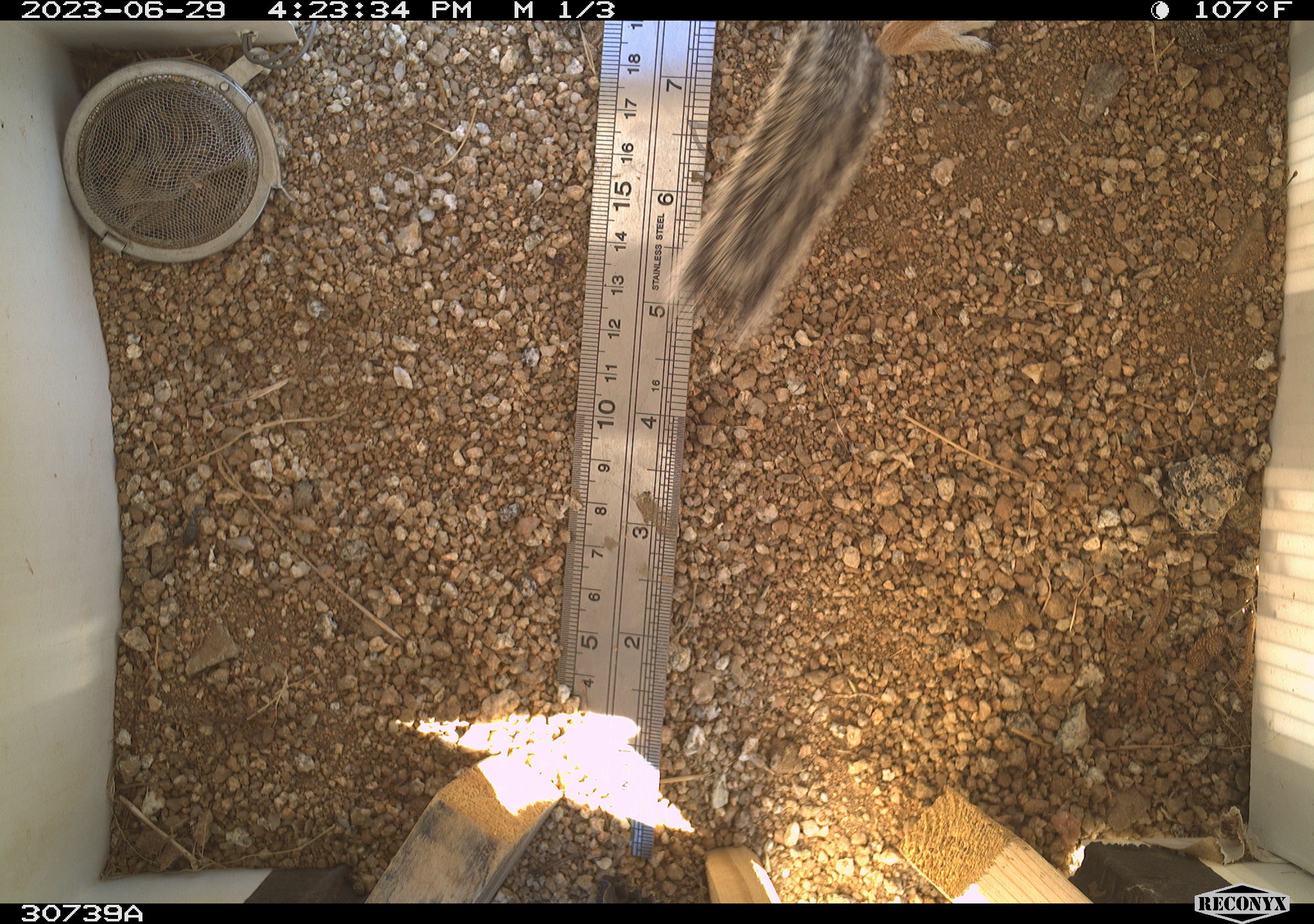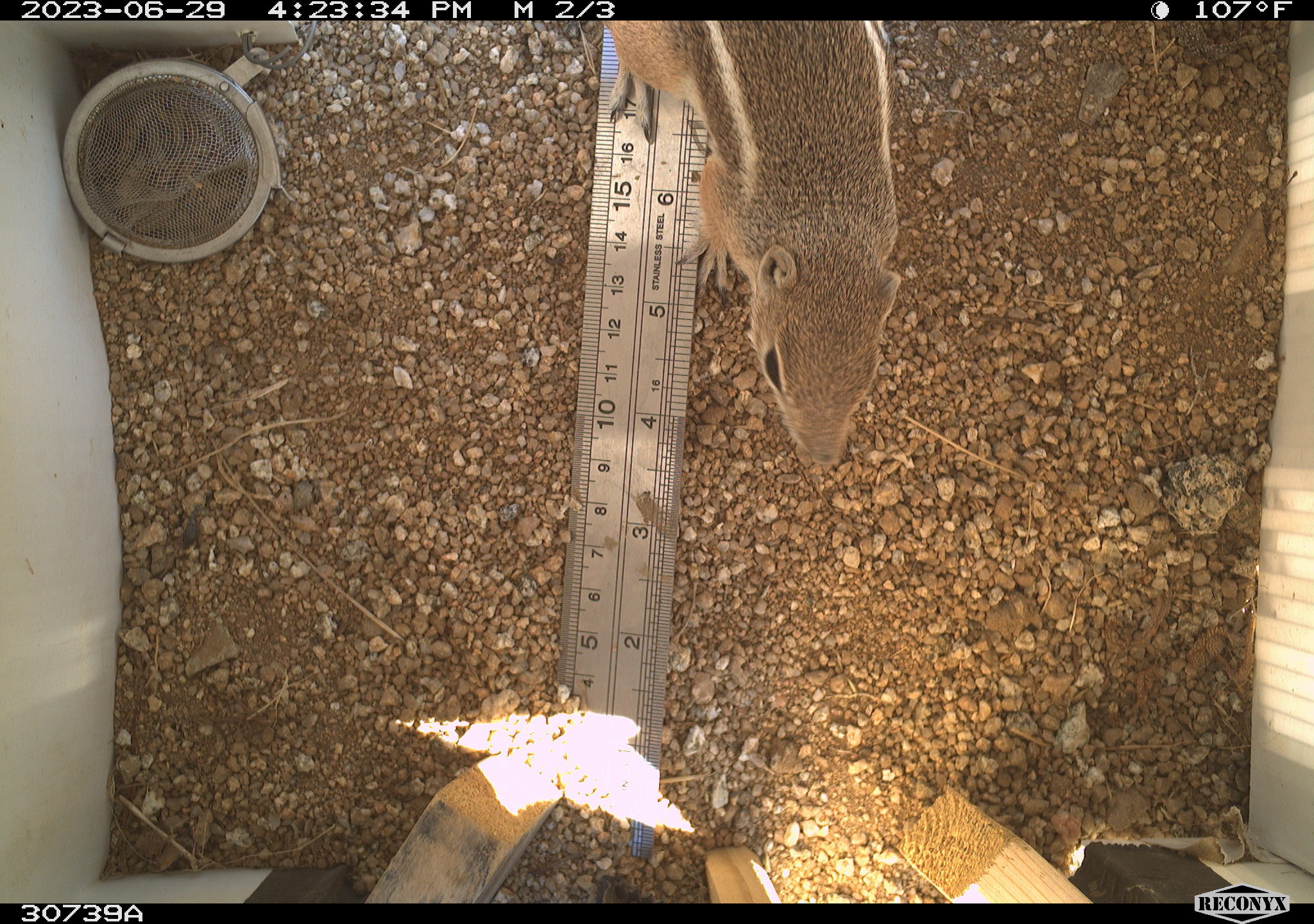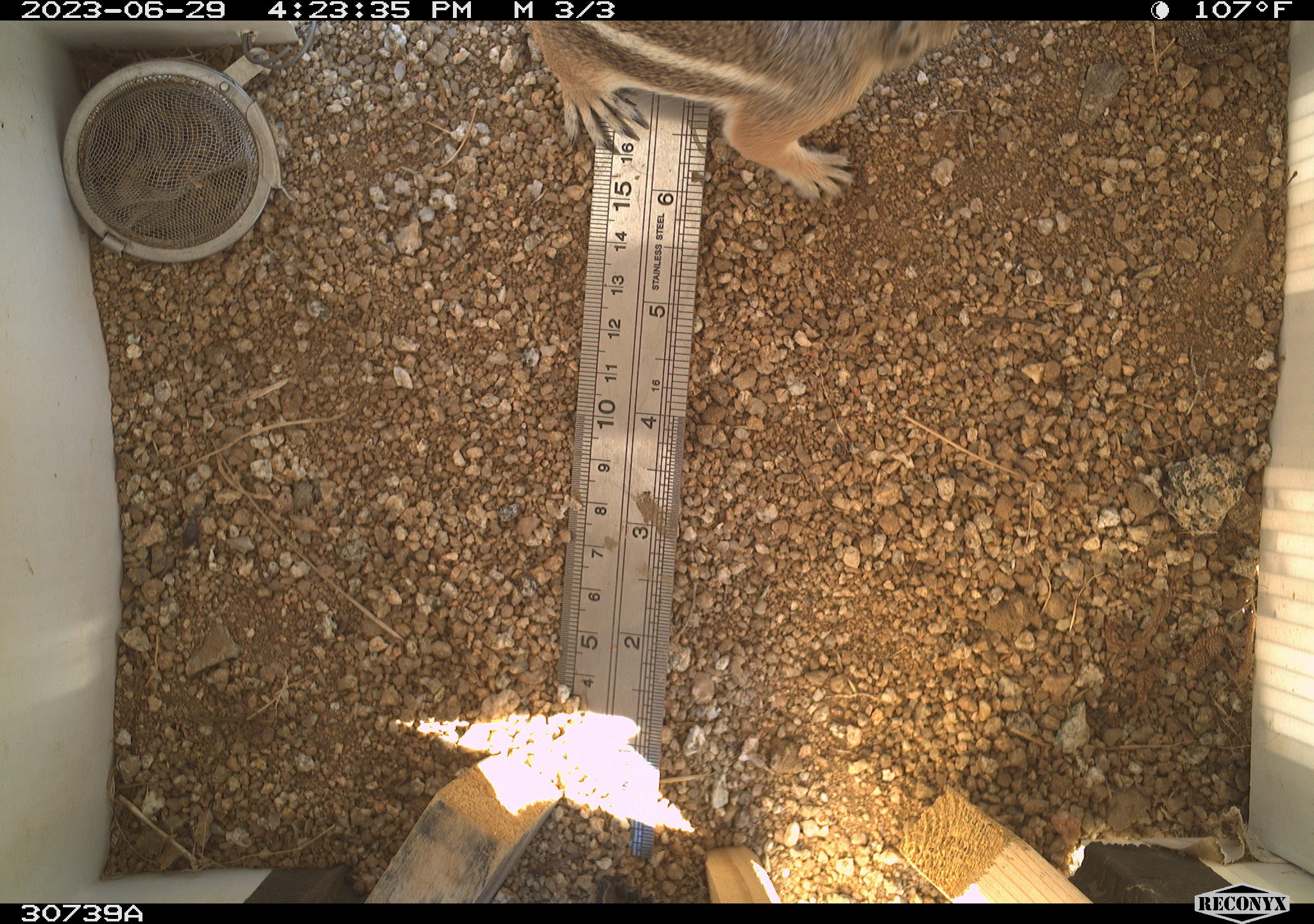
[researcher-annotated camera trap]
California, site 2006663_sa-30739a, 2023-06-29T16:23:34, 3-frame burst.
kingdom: Animalia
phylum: Chordata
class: Mammalia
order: Rodentia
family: Sciuridae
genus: Ammospermophilus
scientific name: Ammospermophilus leucurus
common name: white-tailed antelope squirrel